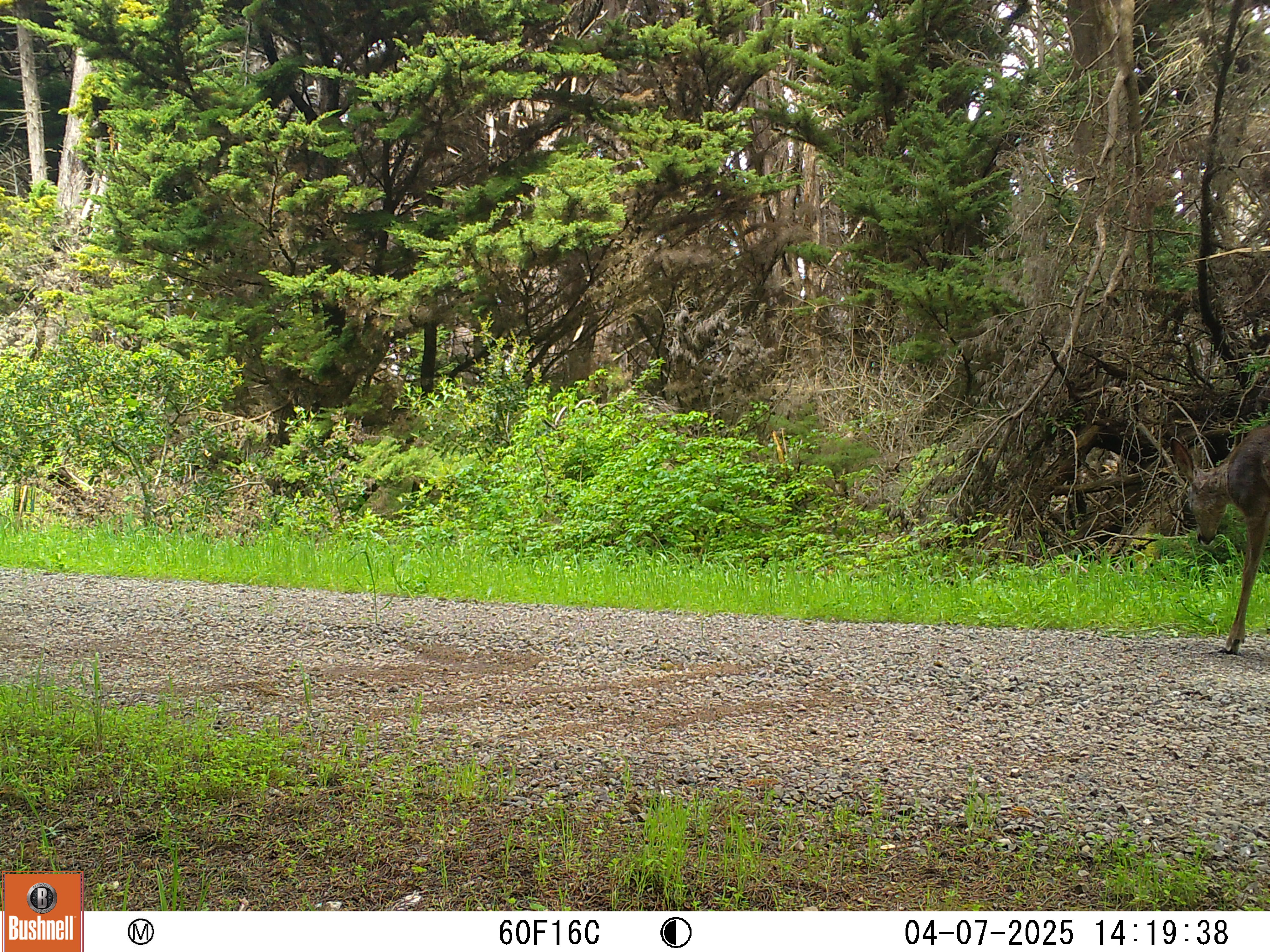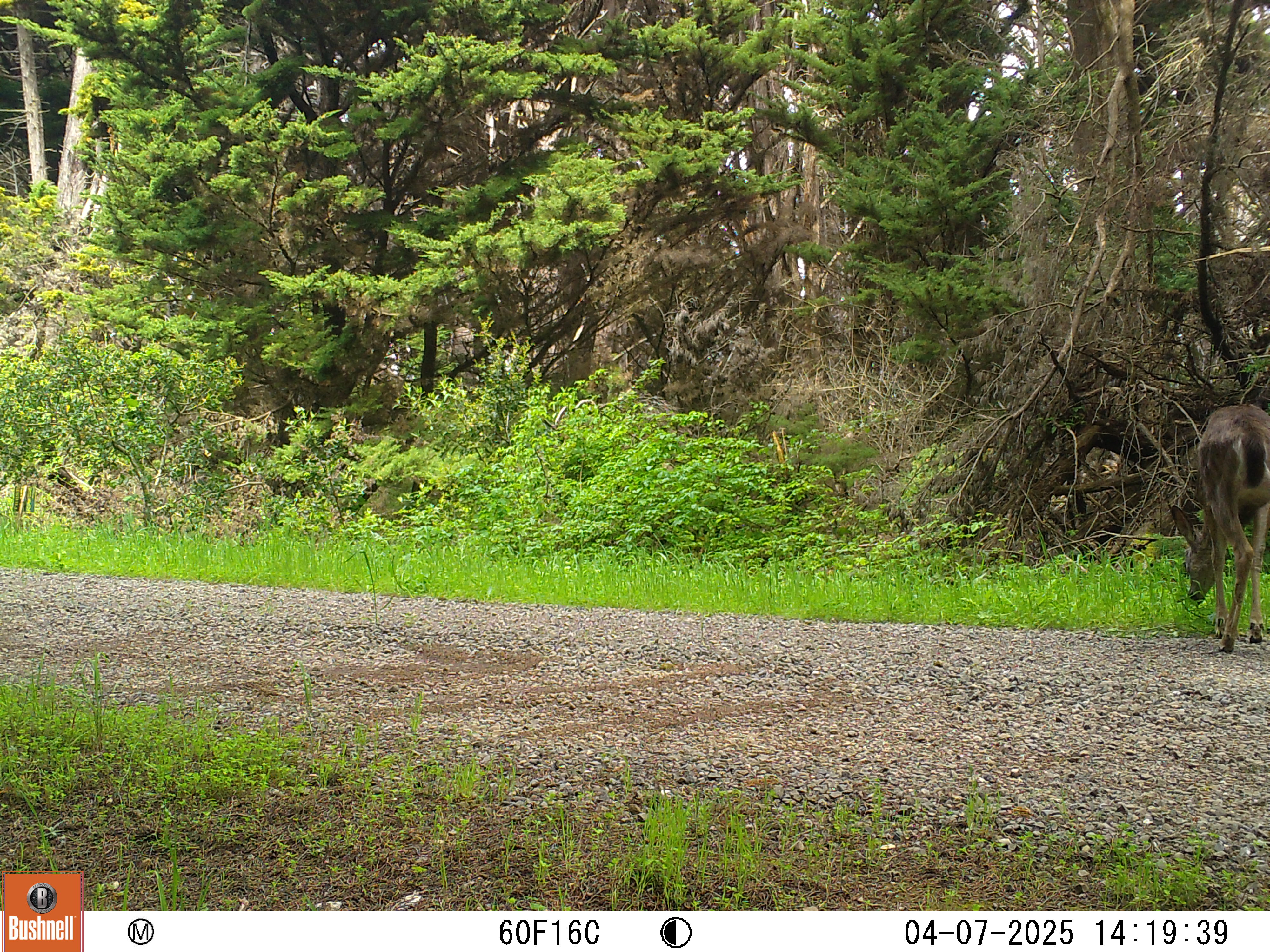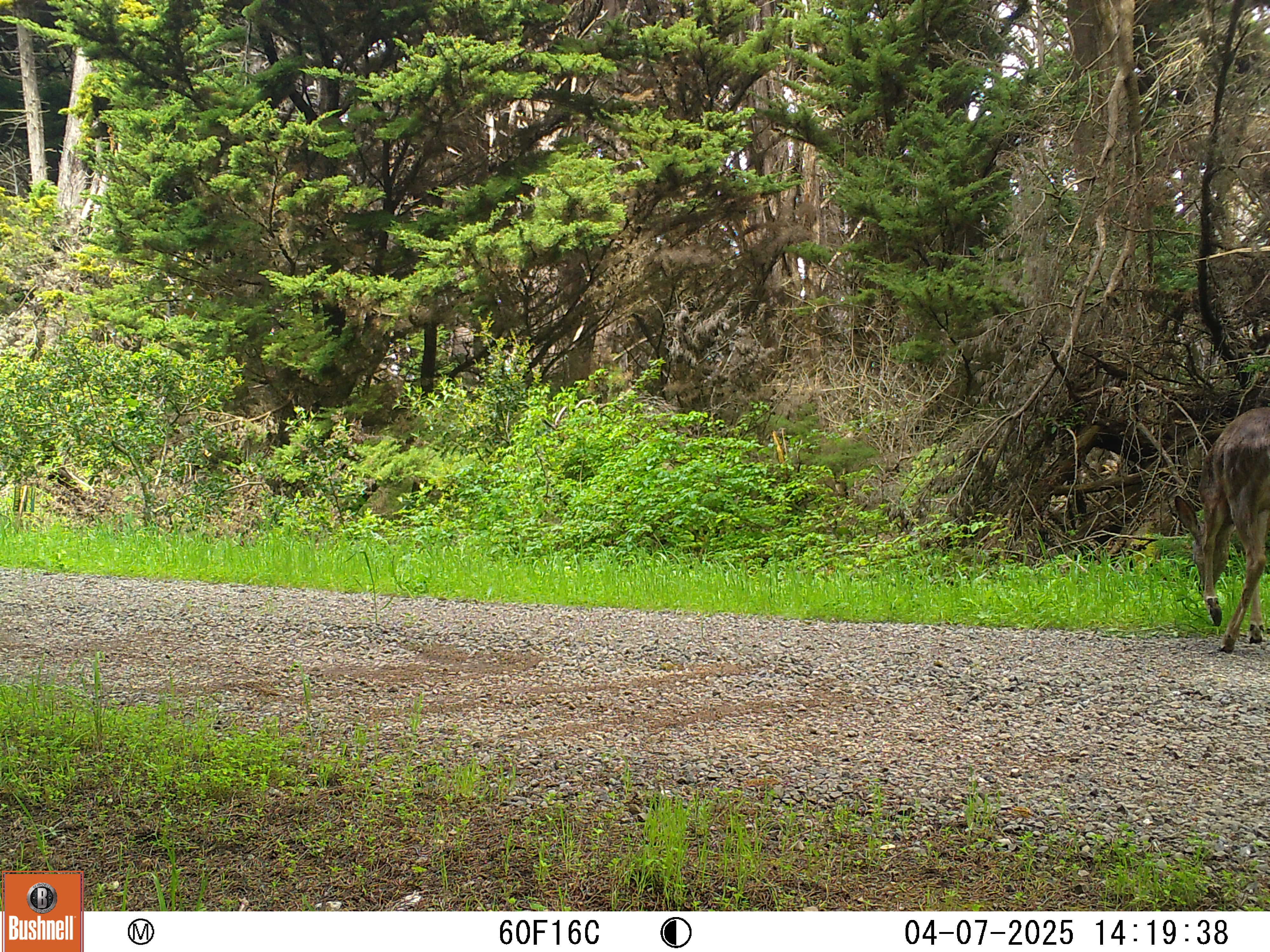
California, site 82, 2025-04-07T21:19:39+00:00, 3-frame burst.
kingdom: Animalia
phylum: Chordata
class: Mammalia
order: Artiodactyla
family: Cervidae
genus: Odocoileus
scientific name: Odocoileus hemionus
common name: mule deer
Mule deer (Odocoileus hemionus).